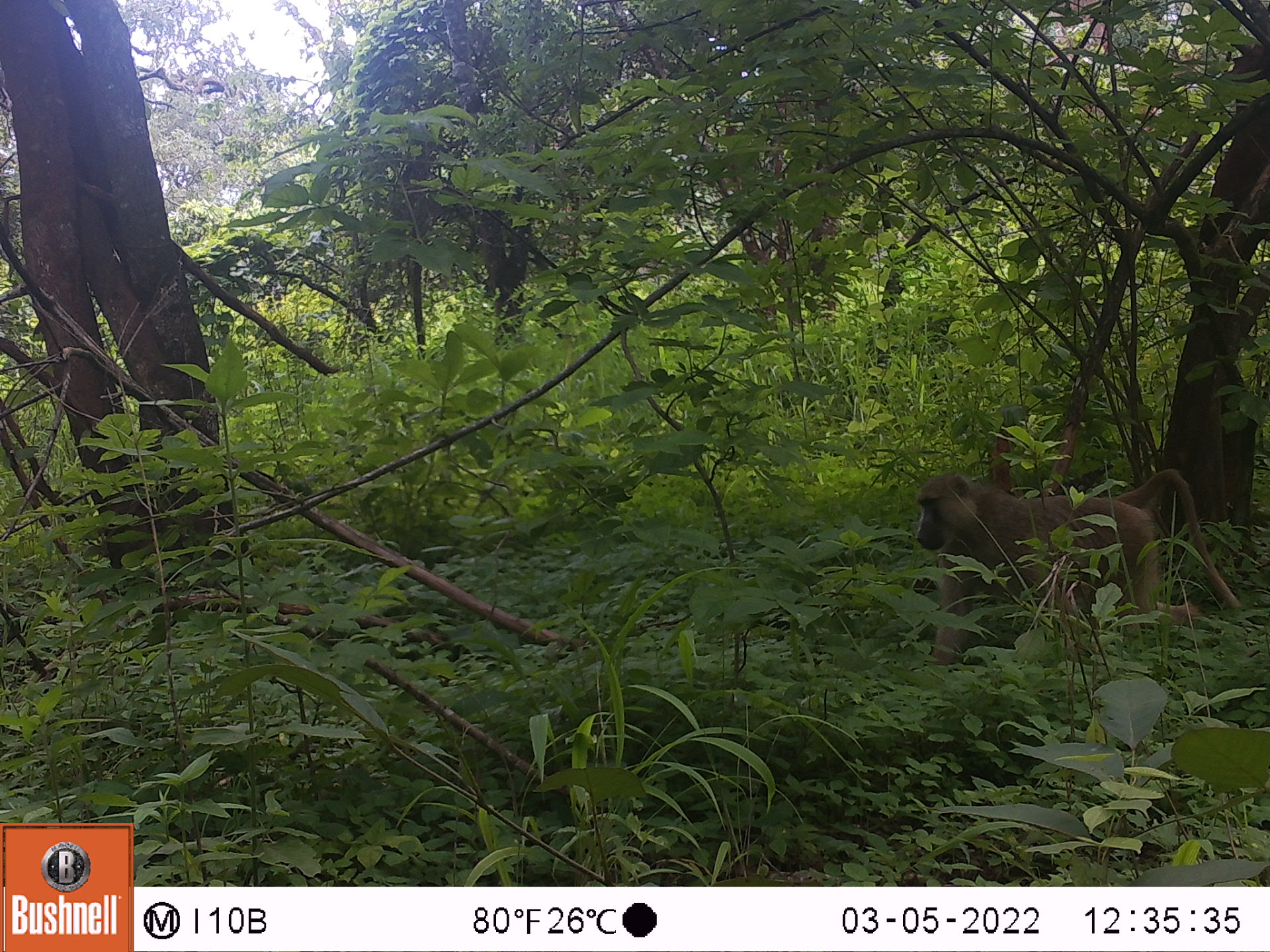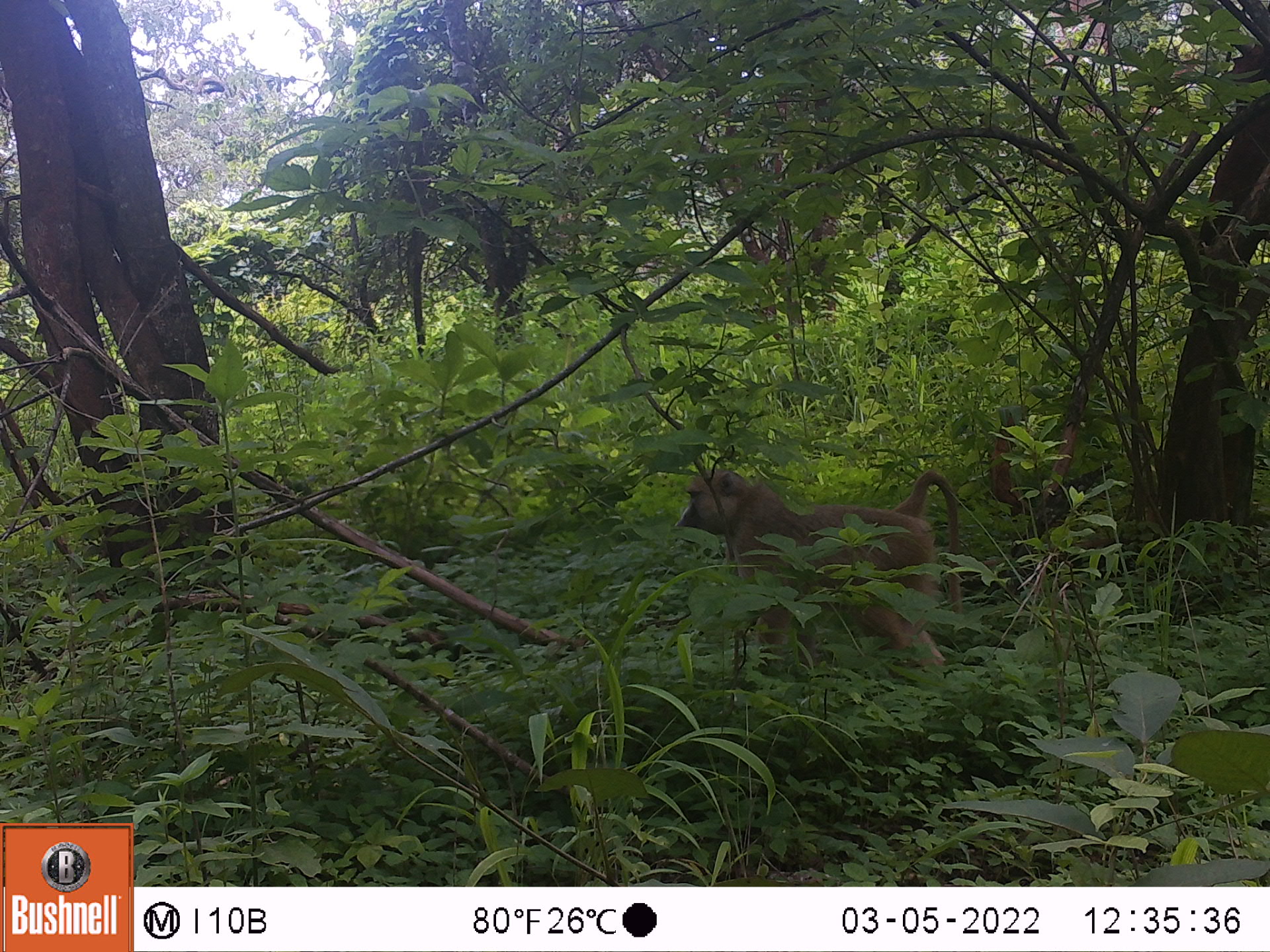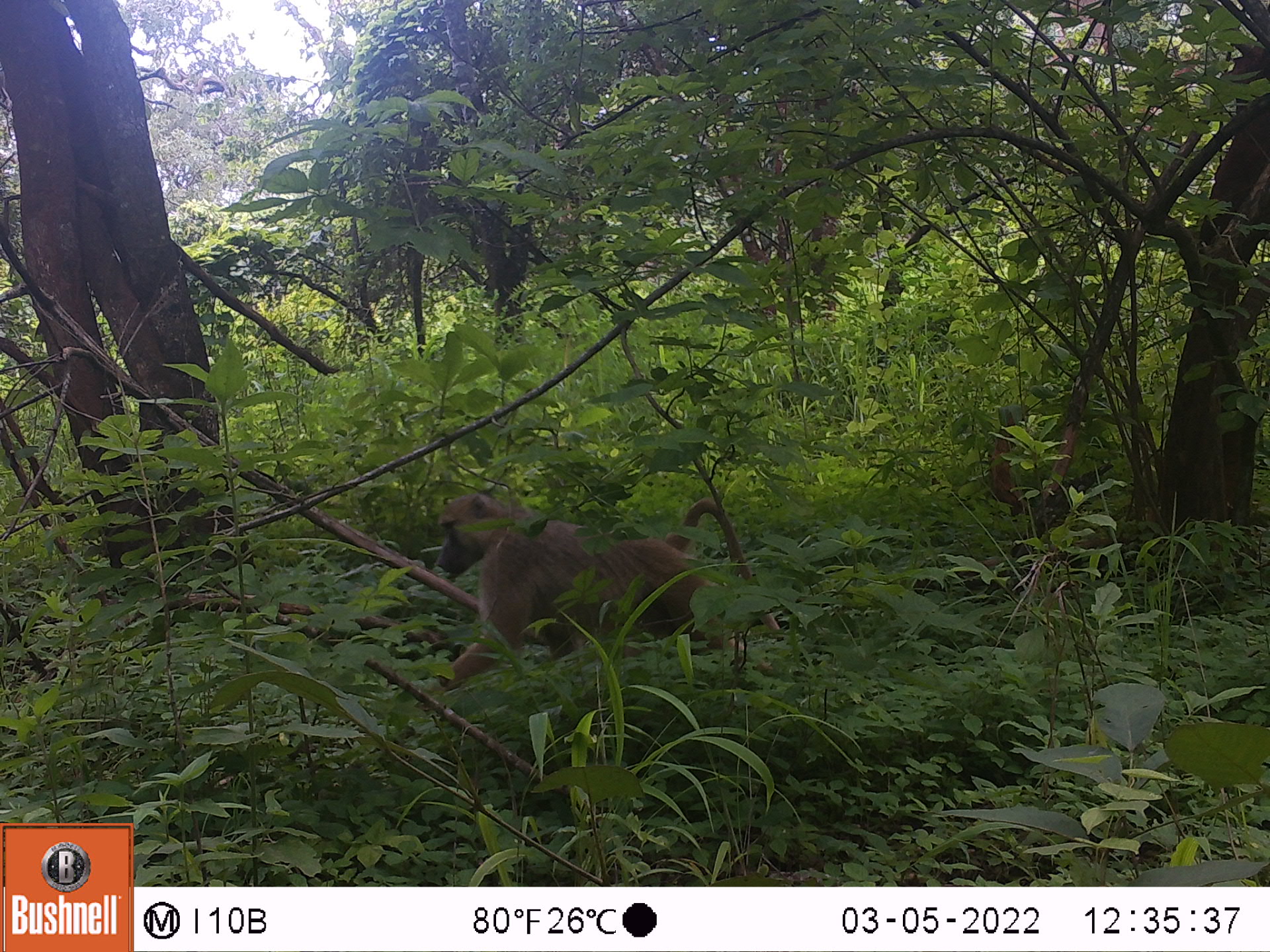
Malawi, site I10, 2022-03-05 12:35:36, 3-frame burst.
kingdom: Animalia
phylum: Chordata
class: Mammalia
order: Primates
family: Cercopithecidae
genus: Papio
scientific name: Papio cynocephalus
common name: yellow baboon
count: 1